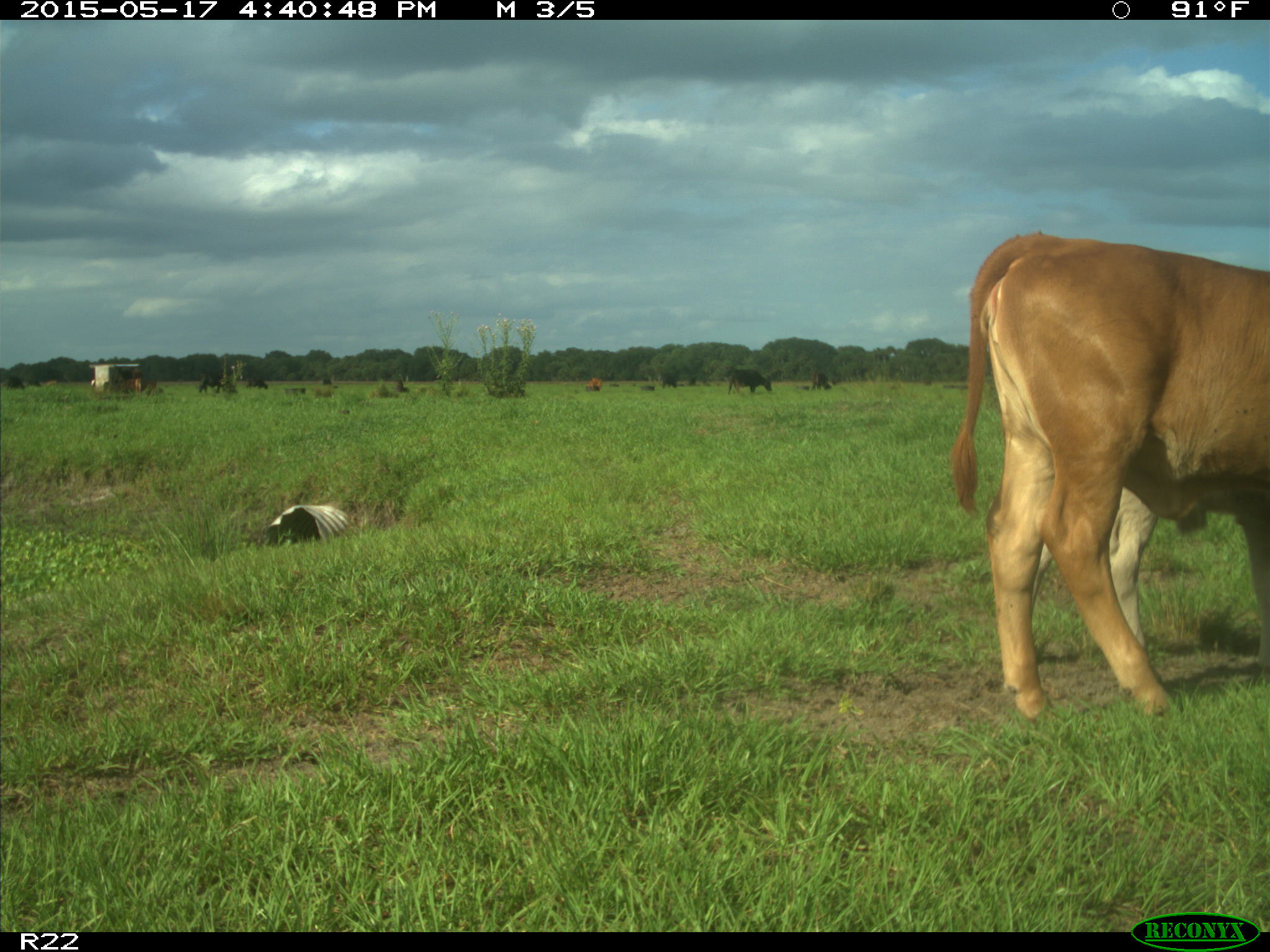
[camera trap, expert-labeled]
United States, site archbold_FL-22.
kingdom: Animalia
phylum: Chordata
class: Mammalia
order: Artiodactyla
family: Bovidae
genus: Bos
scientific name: Bos taurus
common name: domestic cow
Bos taurus (domestic cow).